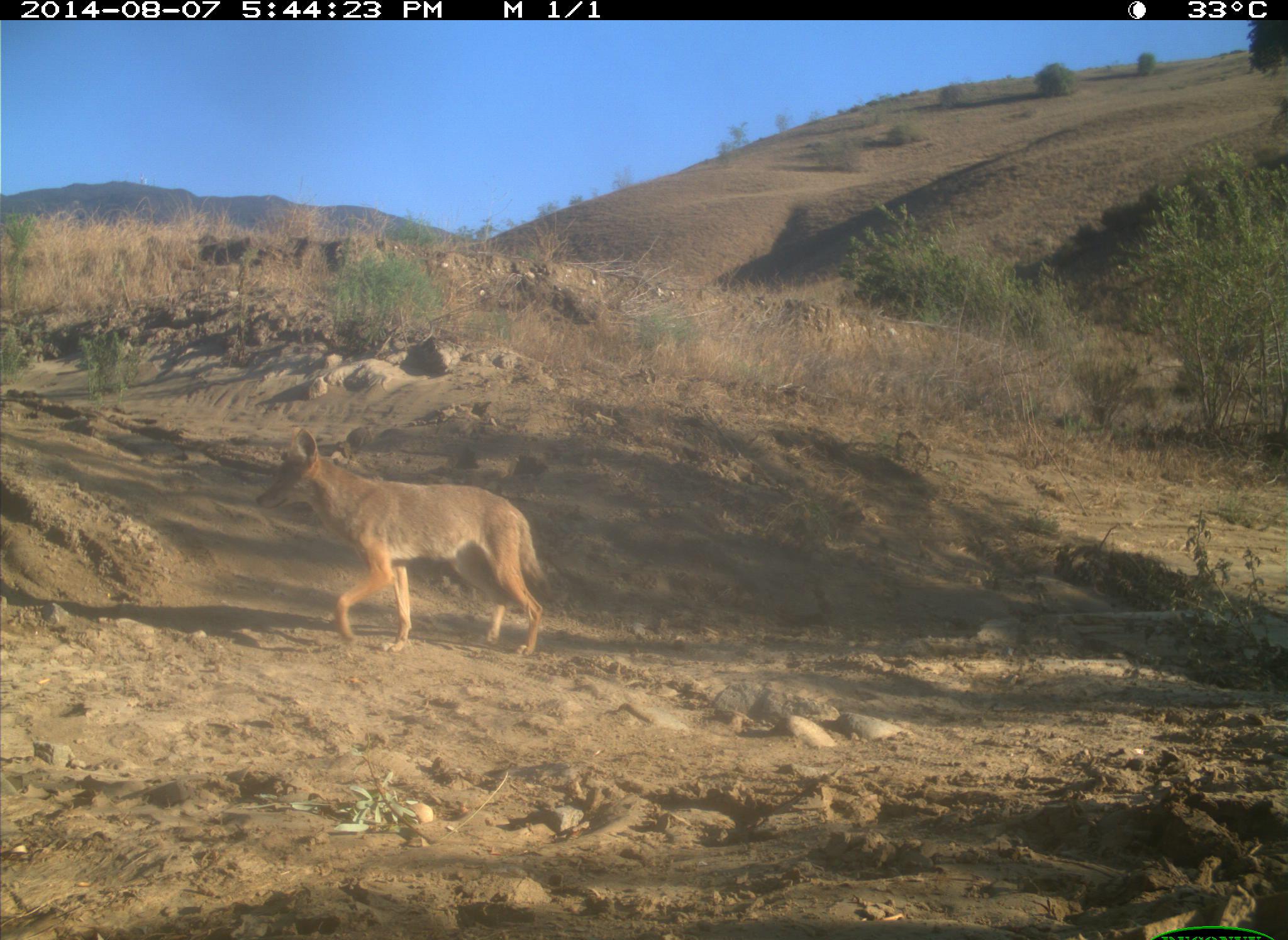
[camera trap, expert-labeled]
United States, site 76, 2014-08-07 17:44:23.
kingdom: Animalia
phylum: Chordata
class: Mammalia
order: Carnivora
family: Canidae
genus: Canis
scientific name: Canis latrans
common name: coyote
Coyote (Canis latrans).